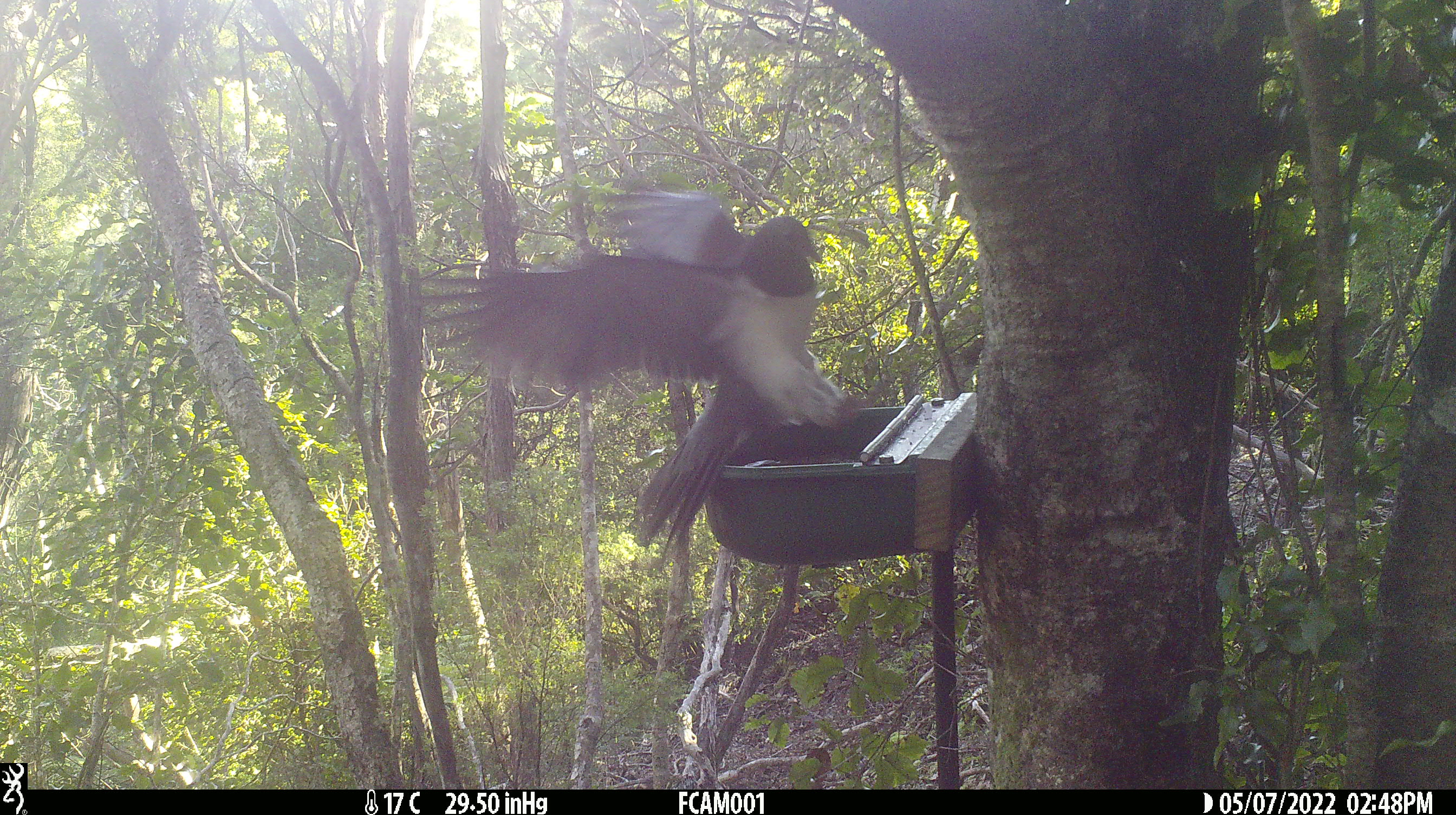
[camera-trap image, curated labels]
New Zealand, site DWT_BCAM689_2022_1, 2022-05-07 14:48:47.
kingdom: Animalia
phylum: Chordata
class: Aves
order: Columbiformes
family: Columbidae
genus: Hemiphaga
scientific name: Hemiphaga novaeseelandiae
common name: new zealand pigeon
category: kereru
Kereru (new zealand pigeon) (Hemiphaga novaeseelandiae).